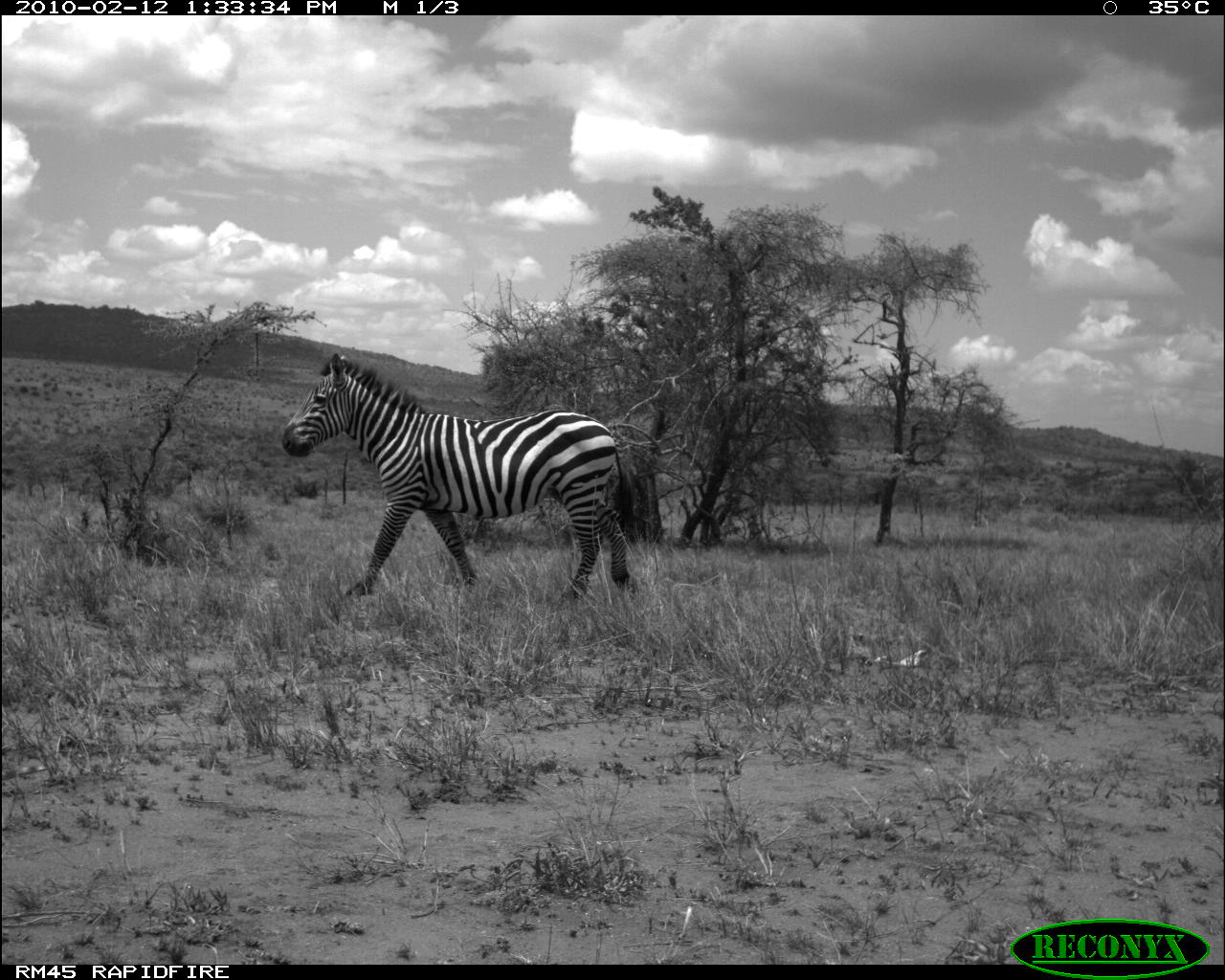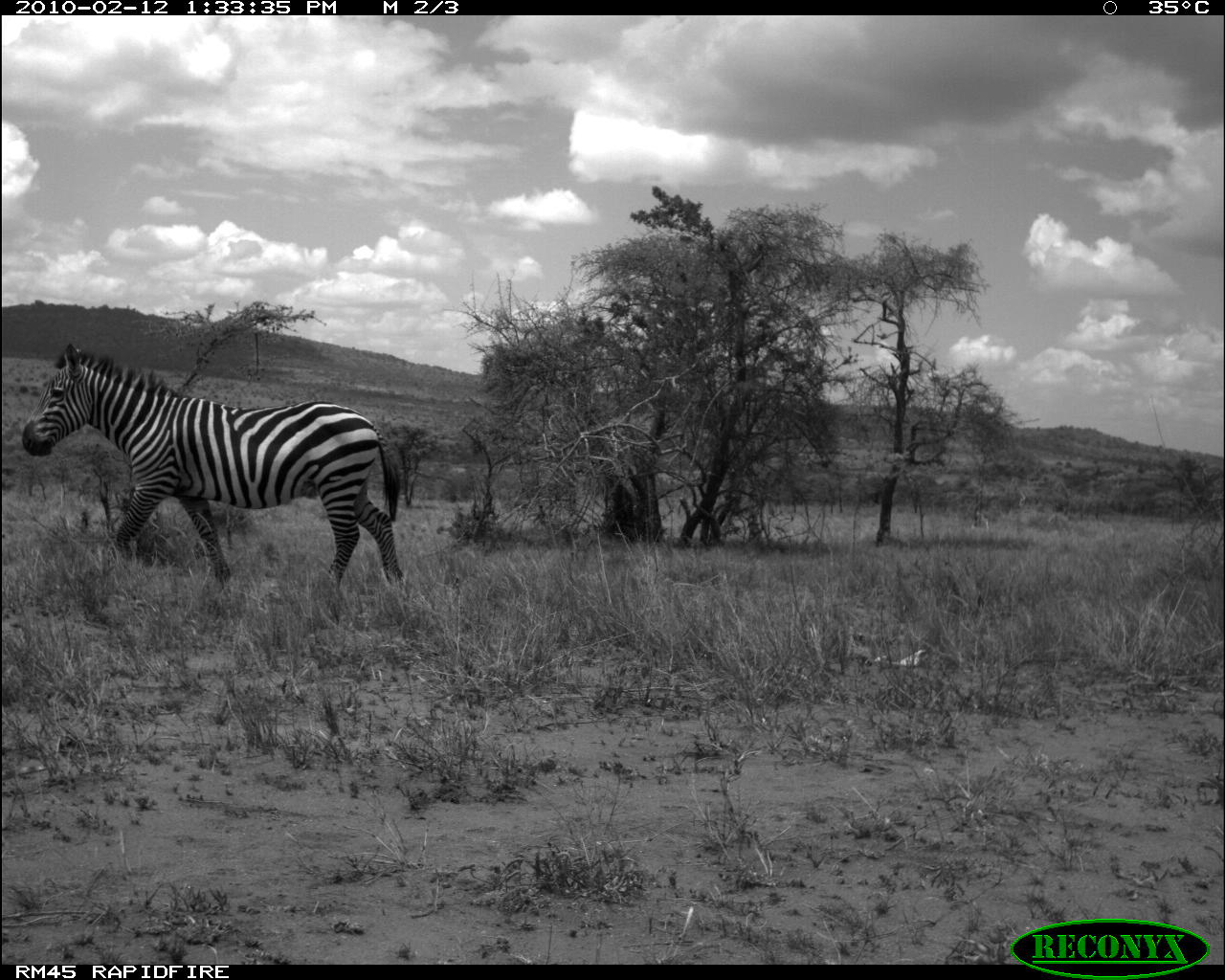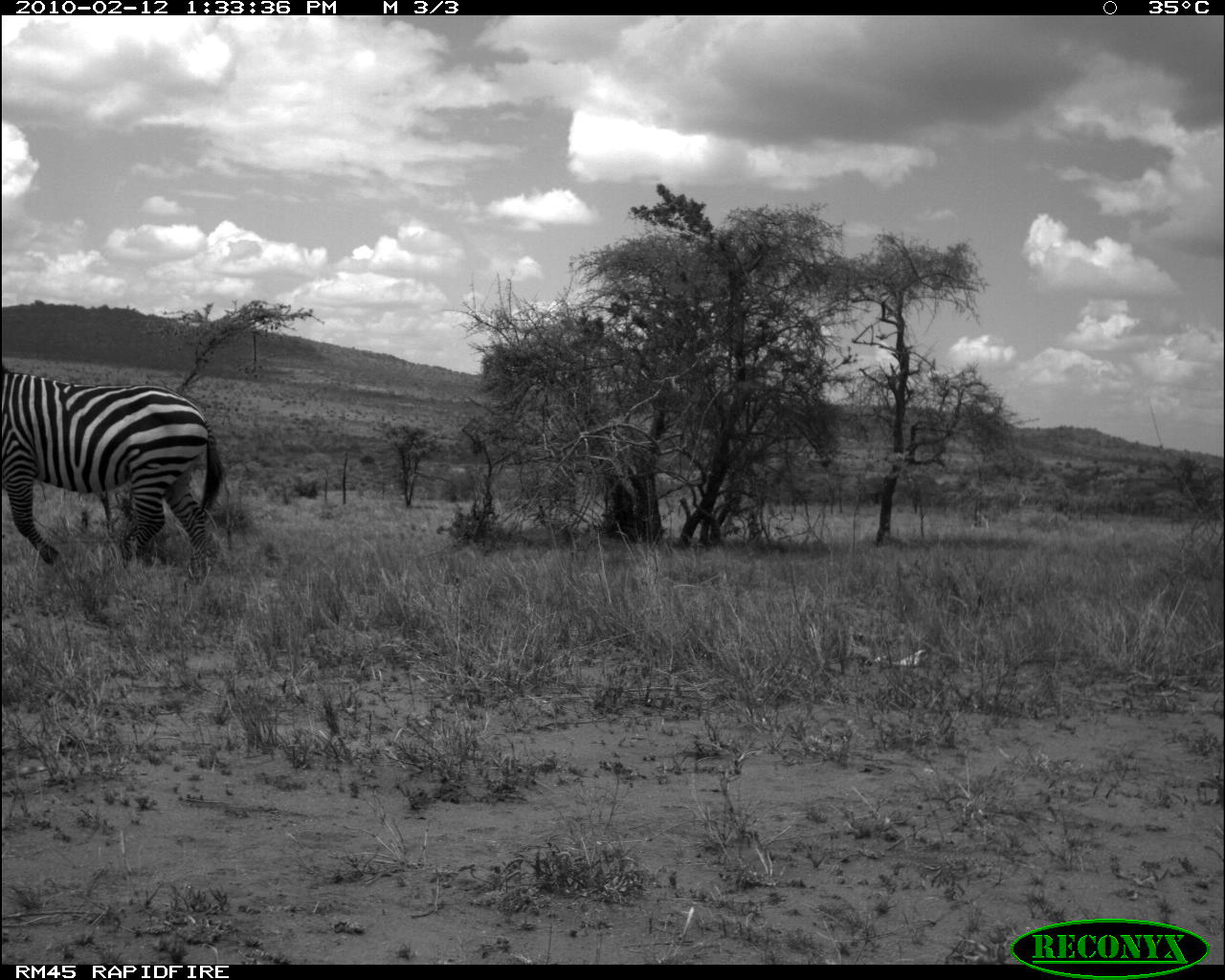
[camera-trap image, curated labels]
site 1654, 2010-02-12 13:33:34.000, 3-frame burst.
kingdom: Animalia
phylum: Chordata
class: Mammalia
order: Perissodactyla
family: Equidae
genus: Equus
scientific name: Equus quagga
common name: plains zebra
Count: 1.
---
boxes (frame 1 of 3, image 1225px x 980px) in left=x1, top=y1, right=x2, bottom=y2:
equus quagga: left=281, top=351, right=637, bottom=598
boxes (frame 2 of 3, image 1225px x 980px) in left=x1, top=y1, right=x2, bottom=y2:
equus quagga: left=22, top=342, right=403, bottom=592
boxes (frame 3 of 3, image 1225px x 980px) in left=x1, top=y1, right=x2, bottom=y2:
equus quagga: left=0, top=357, right=224, bottom=567